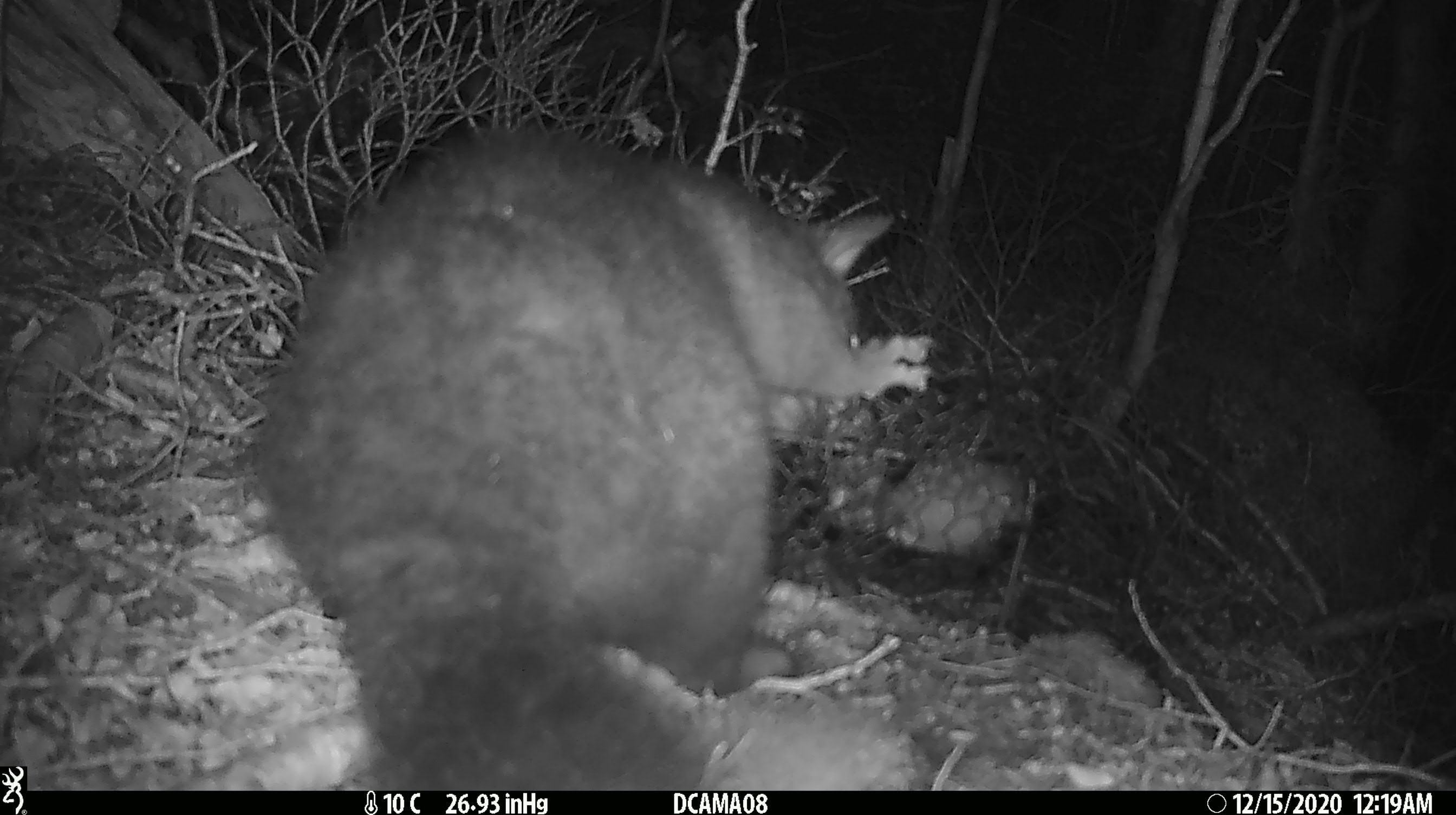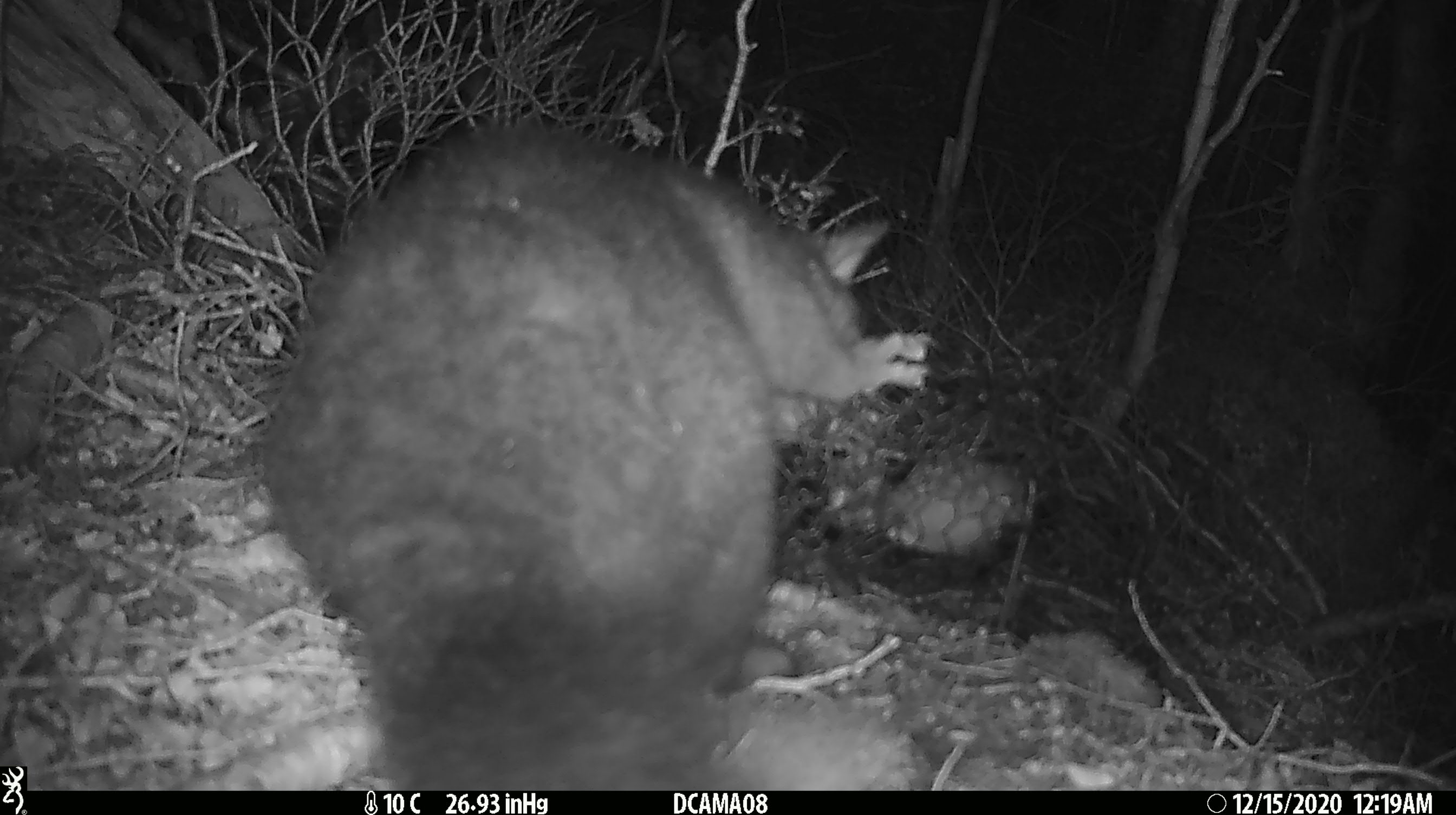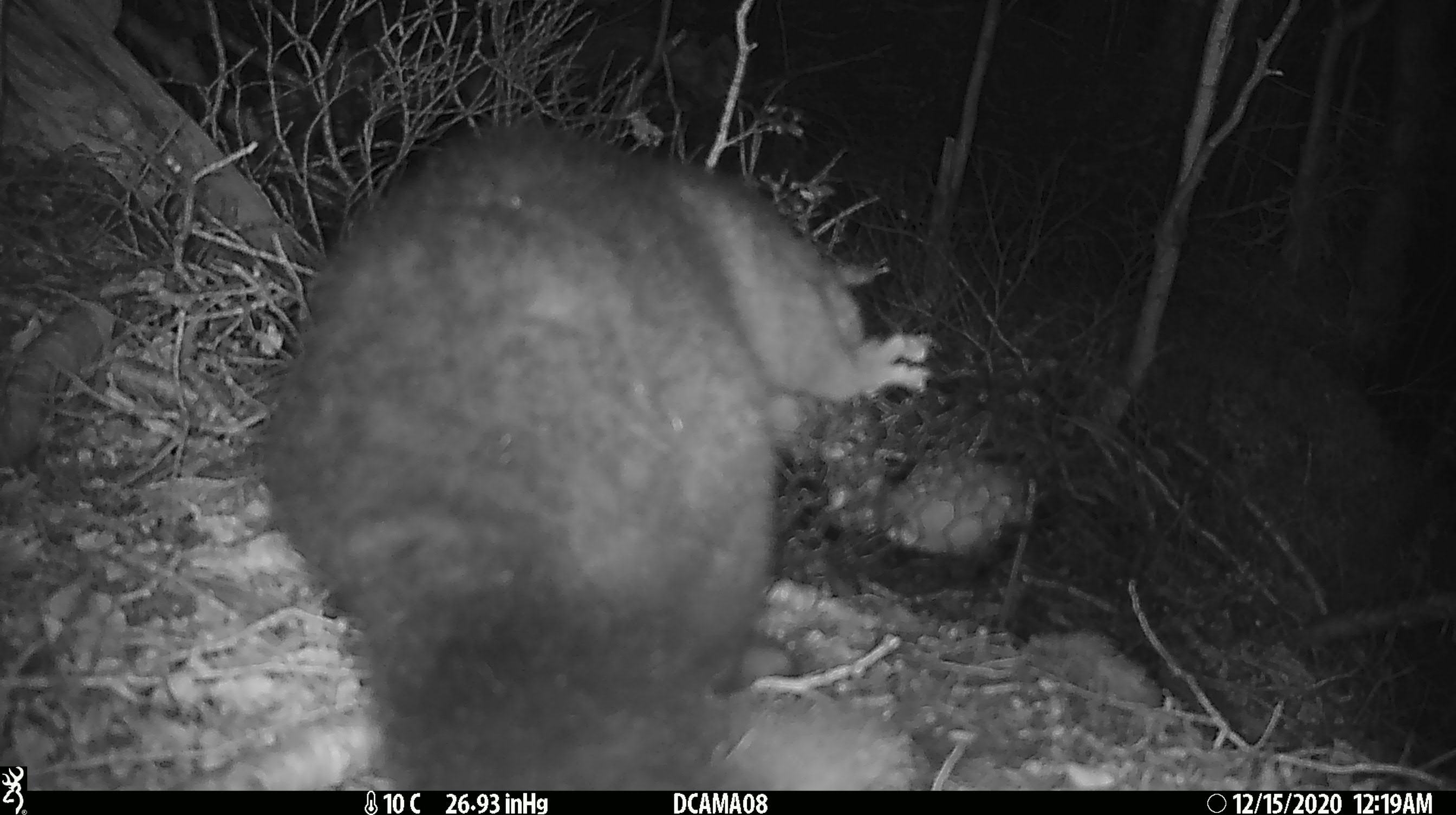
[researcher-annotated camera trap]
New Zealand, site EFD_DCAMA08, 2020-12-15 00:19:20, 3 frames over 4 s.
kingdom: Animalia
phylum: Chordata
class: Mammalia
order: Diprotodontia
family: Phalangeridae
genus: Trichosurus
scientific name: Trichosurus vulpecula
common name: common brushtail possum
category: possum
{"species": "possum (common brushtail possum) (Trichosurus vulpecula)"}